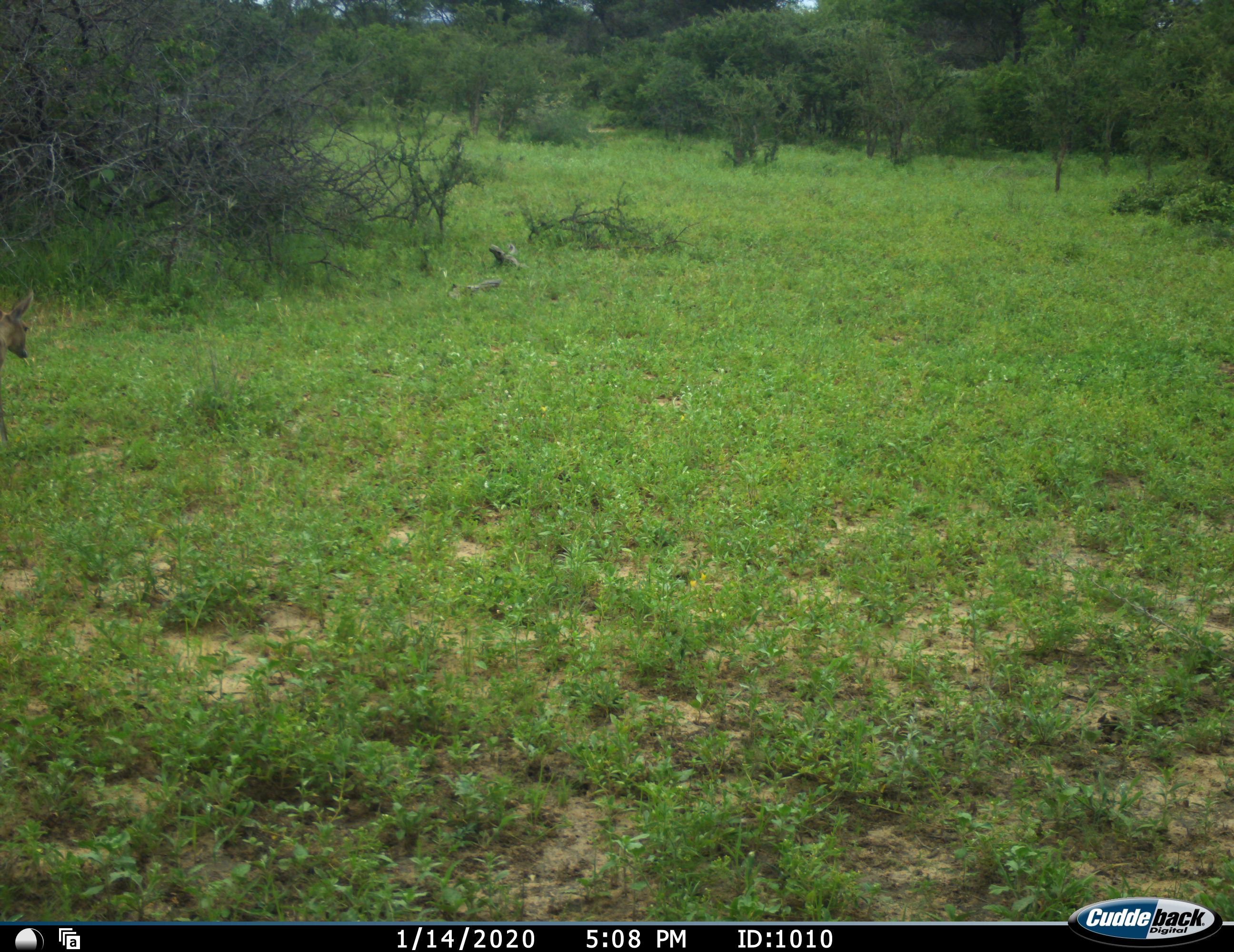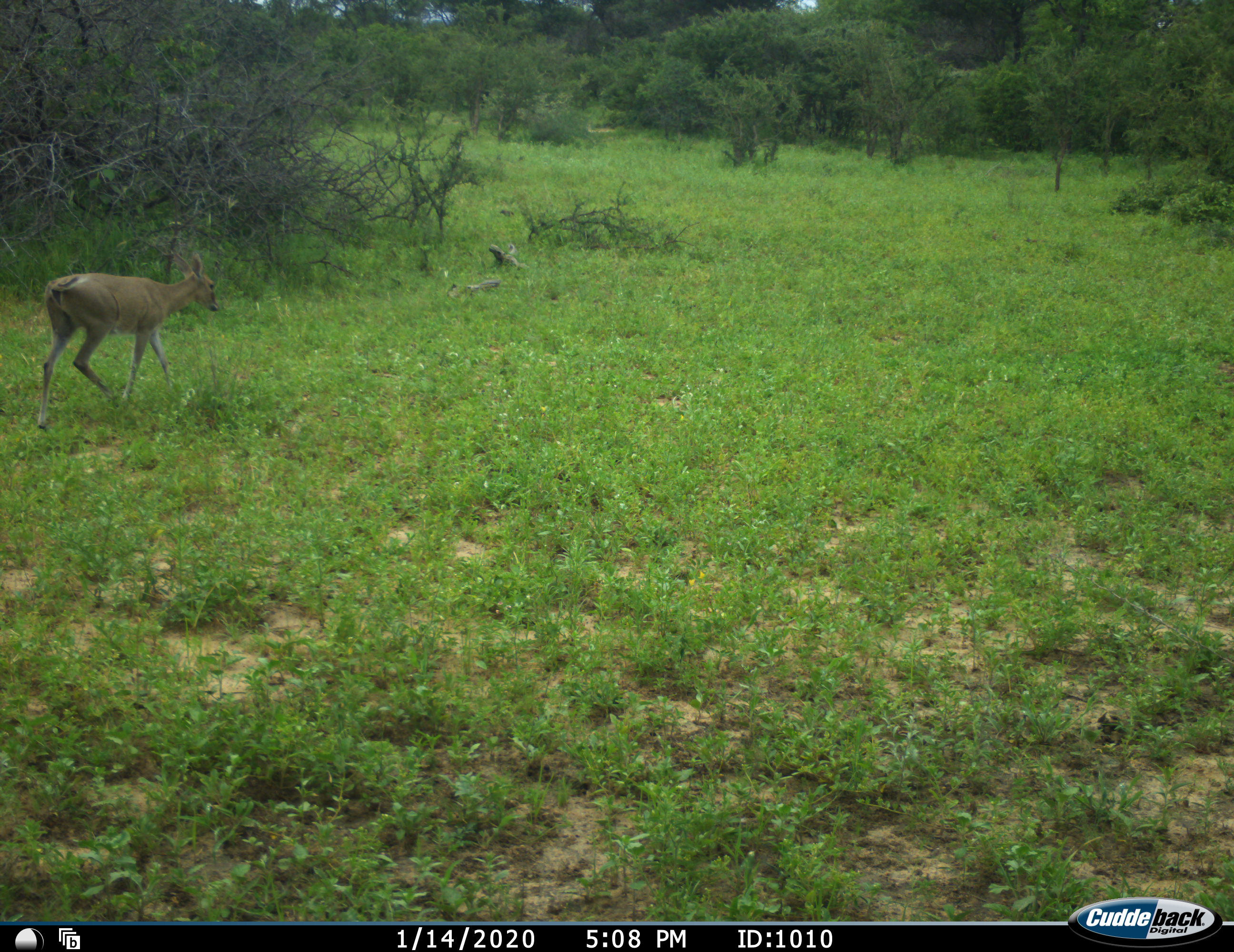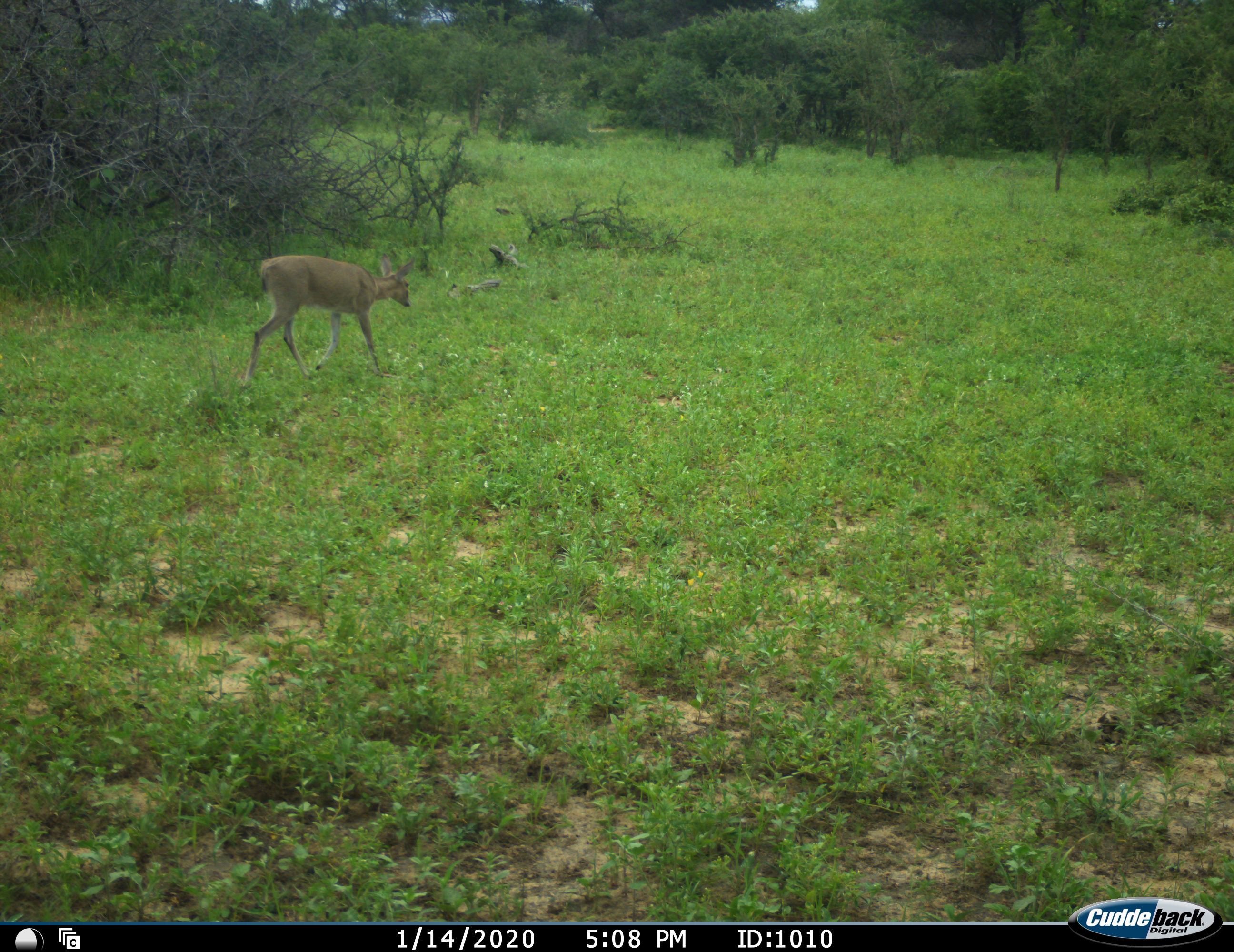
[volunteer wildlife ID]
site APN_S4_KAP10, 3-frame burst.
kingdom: Animalia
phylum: Chordata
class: Mammalia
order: Artiodactyla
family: Bovidae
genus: Sylvicapra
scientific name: Sylvicapra grimmia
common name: common duiker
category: duikercommongrey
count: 1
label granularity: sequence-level